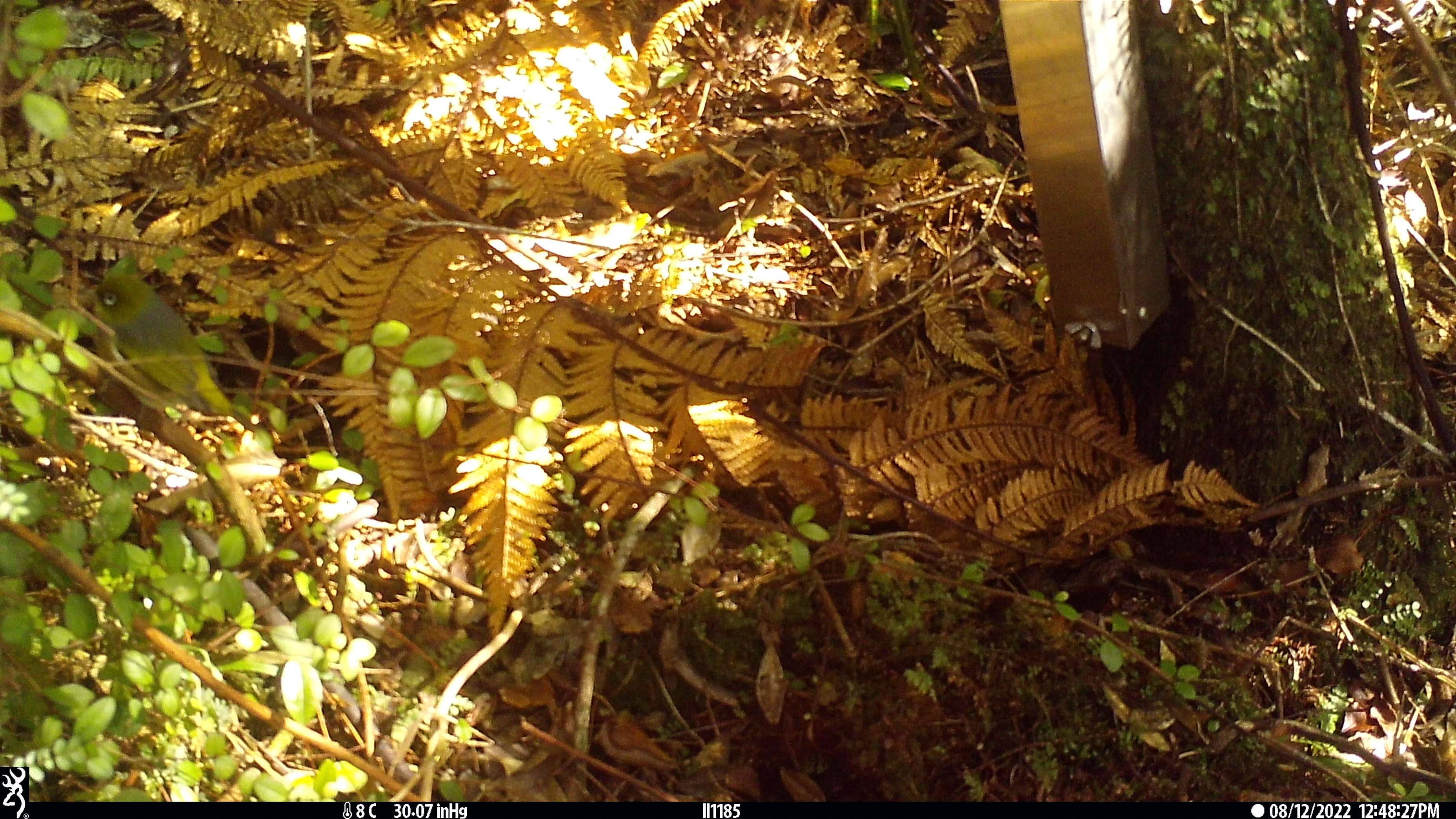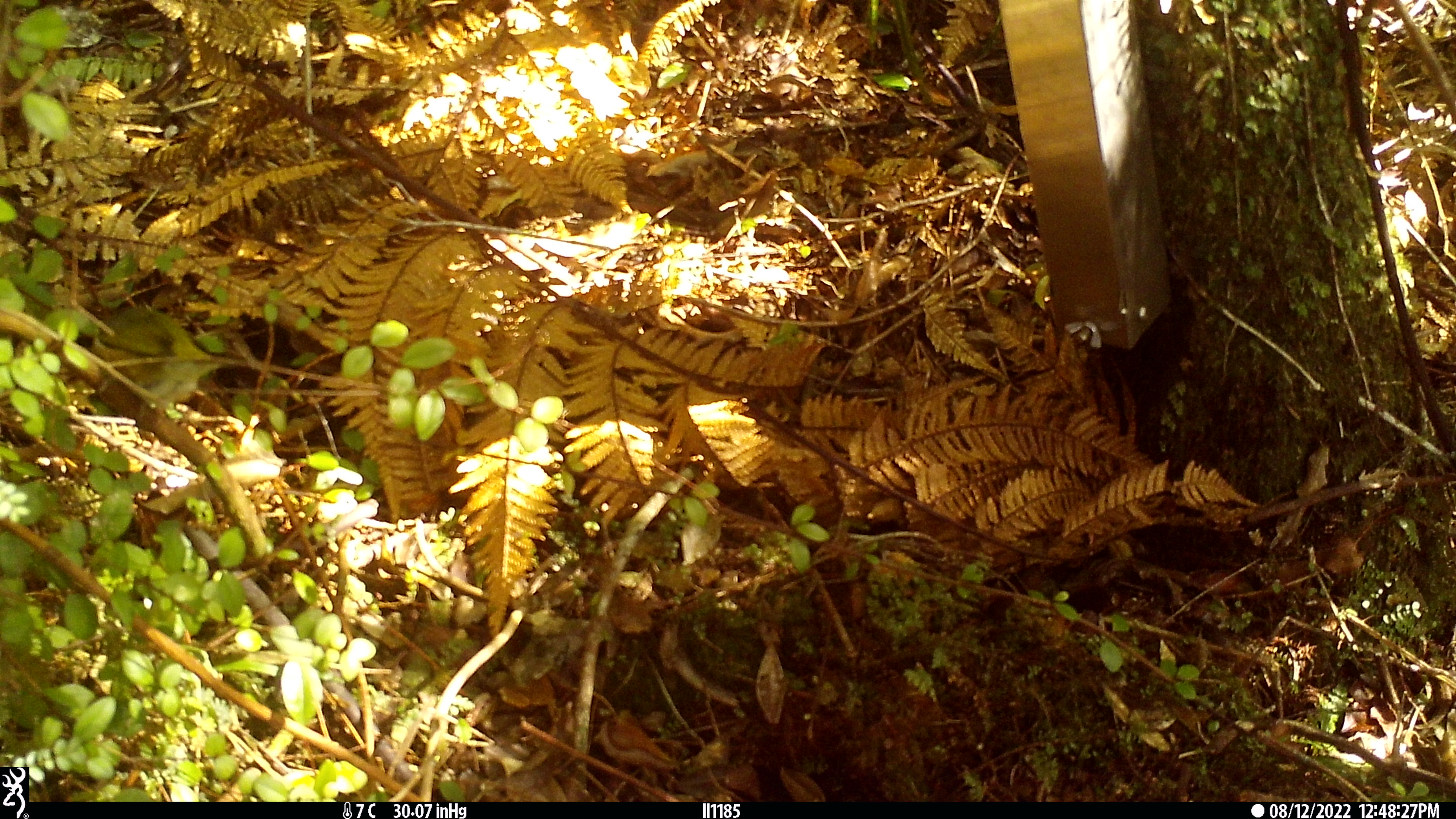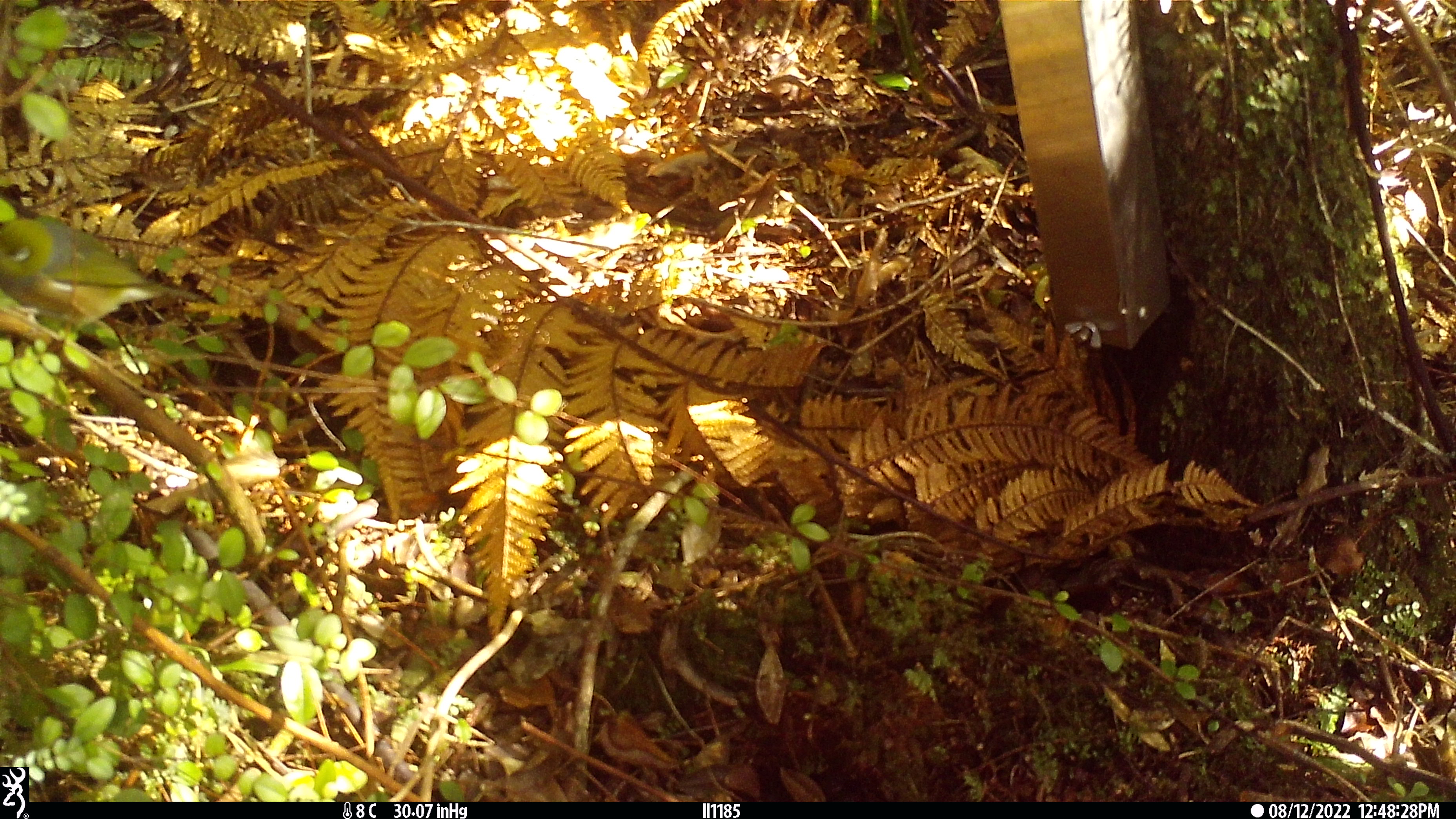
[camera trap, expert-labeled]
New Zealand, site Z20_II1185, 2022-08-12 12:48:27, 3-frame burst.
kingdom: Animalia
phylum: Chordata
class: Aves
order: Passeriformes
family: Zosteropidae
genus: Zosterops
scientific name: Zosterops lateralis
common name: silvereye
Silvereye (Zosterops lateralis).